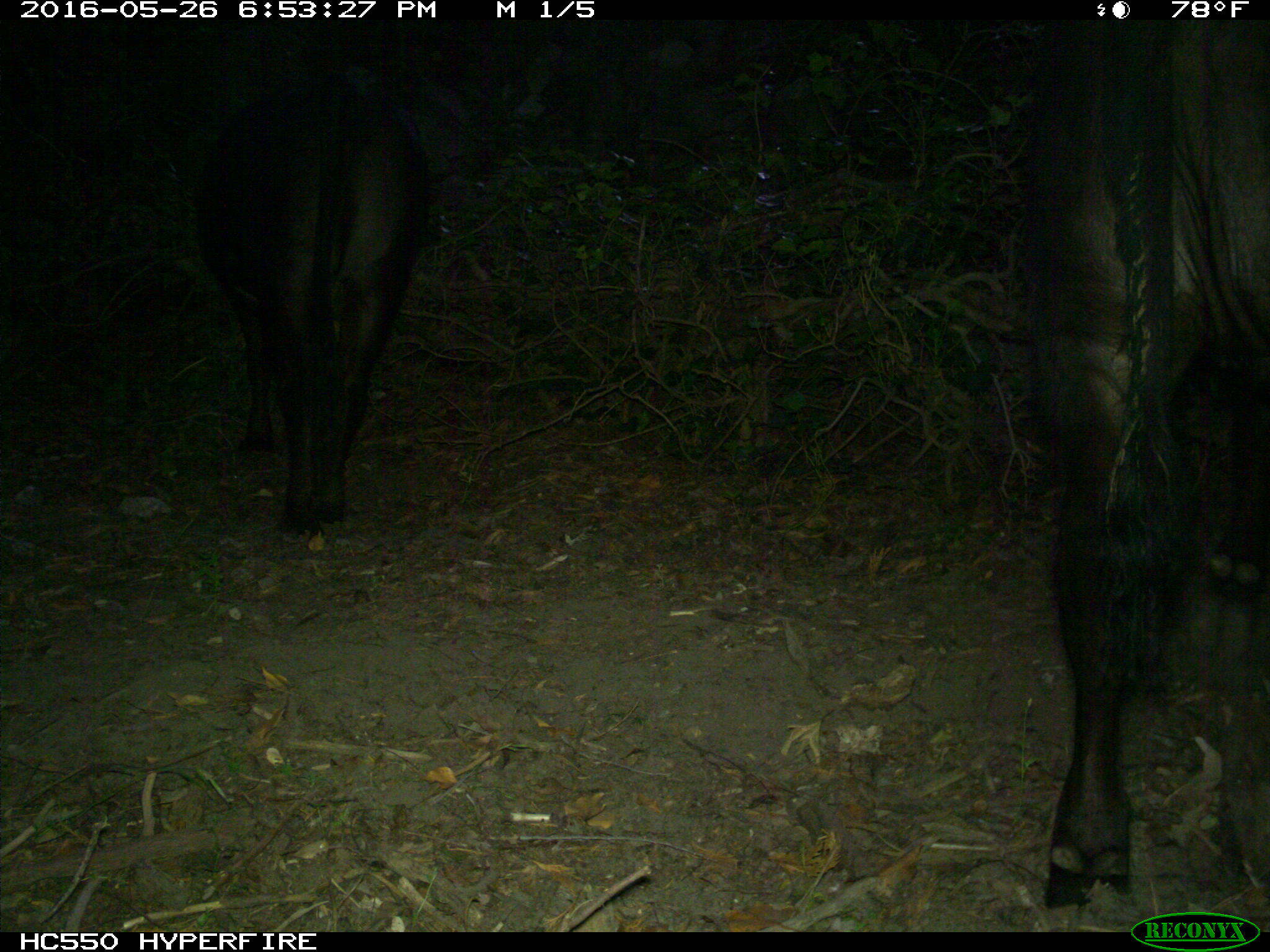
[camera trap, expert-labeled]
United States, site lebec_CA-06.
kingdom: Animalia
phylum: Chordata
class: Mammalia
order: Artiodactyla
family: Bovidae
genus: Bos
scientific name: Bos taurus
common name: domestic cow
Bos taurus (domestic cow).